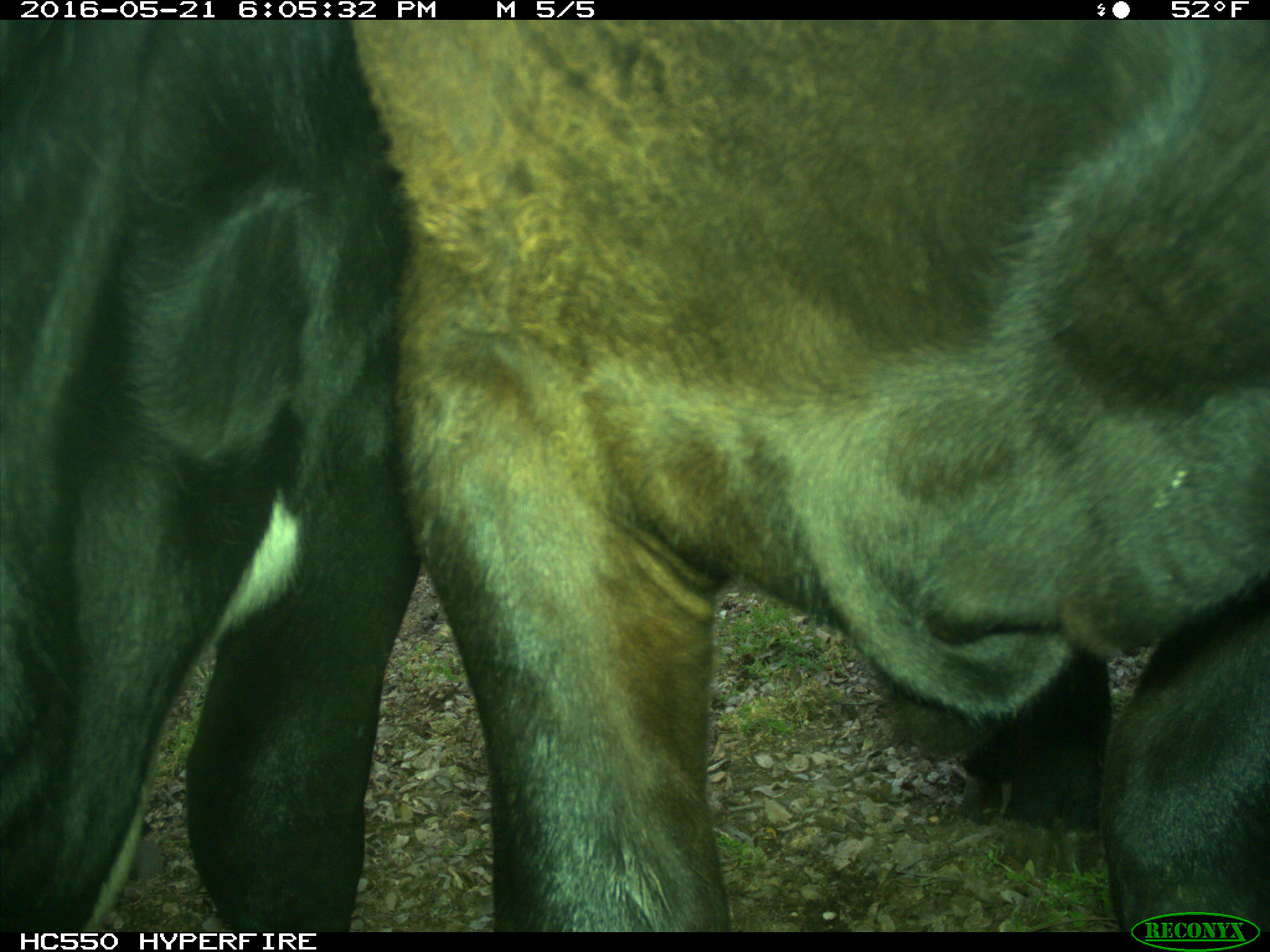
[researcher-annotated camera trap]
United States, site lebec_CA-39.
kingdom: Animalia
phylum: Chordata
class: Mammalia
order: Artiodactyla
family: Bovidae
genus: Bos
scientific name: Bos taurus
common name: domestic cow